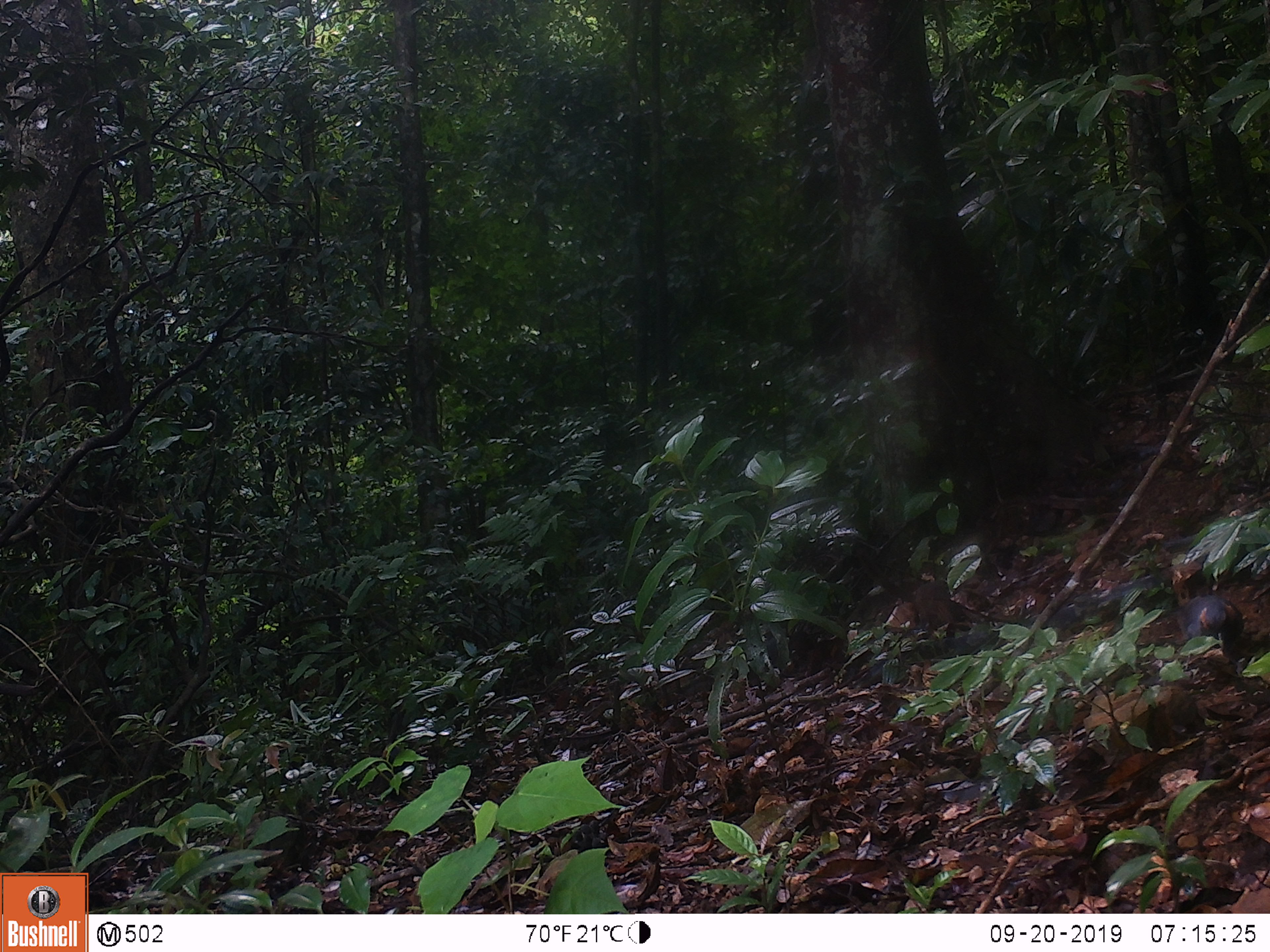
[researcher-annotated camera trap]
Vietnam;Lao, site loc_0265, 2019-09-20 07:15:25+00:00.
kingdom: Animalia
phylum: Chordata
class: Aves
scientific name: Aves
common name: bird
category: unidentified bird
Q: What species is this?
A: Unidentified bird (bird) (Aves).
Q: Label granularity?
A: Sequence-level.